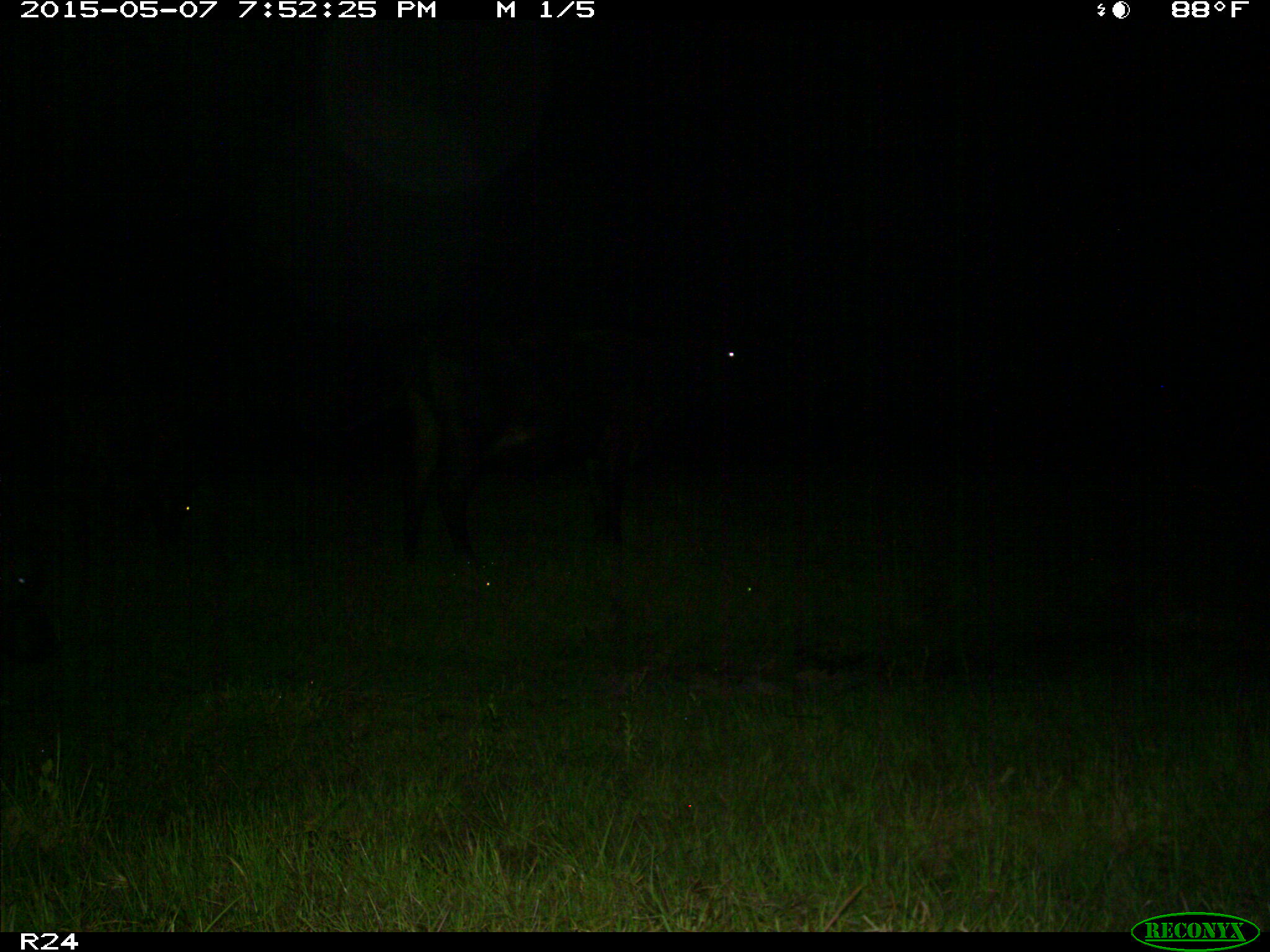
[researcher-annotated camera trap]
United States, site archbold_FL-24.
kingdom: Animalia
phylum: Chordata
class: Mammalia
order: Artiodactyla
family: Bovidae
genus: Bos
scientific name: Bos taurus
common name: domestic cow